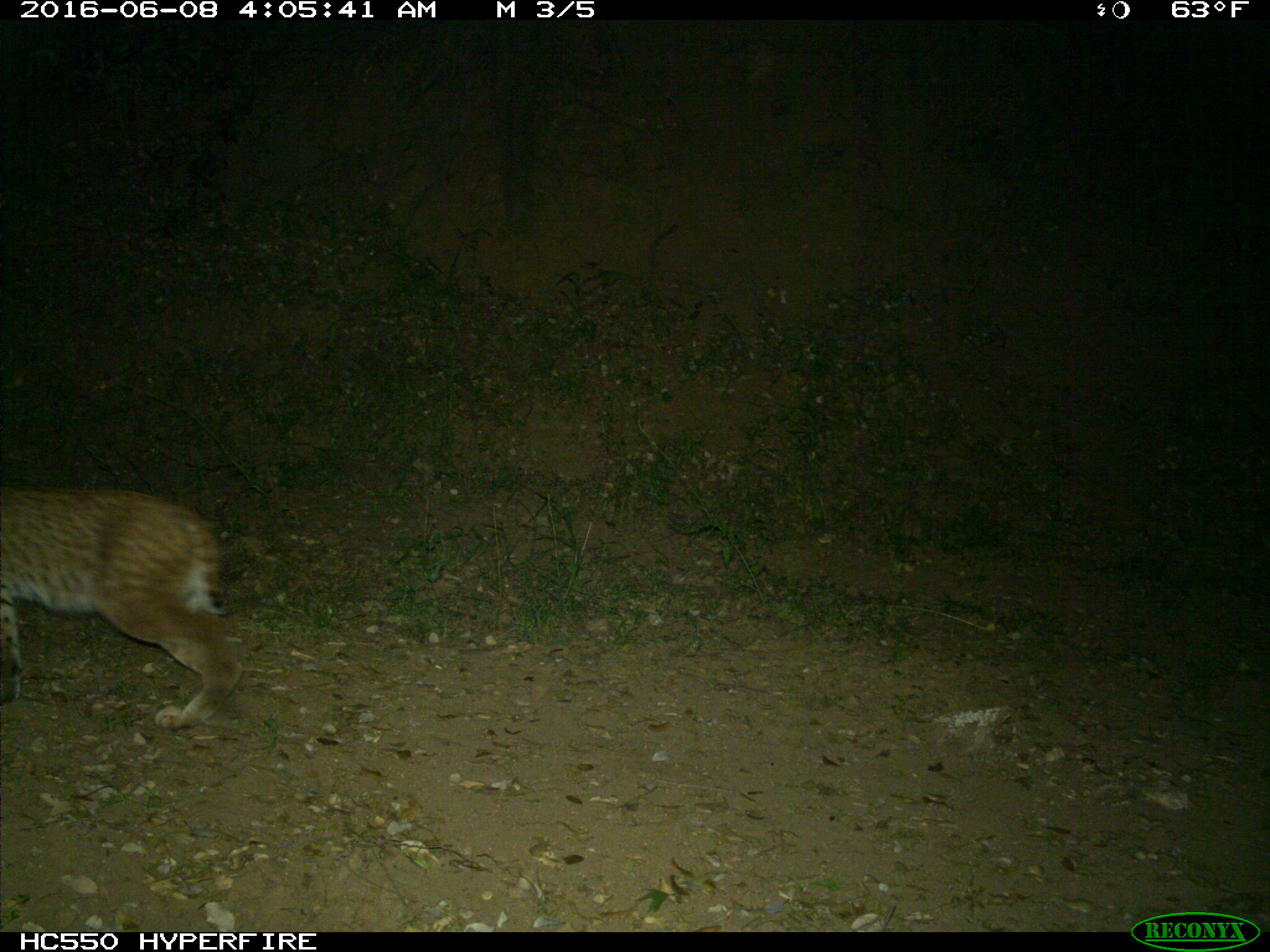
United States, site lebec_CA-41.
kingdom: Animalia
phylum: Chordata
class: Mammalia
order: Carnivora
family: Felidae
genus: Lynx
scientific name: Lynx rufus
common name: bobcat